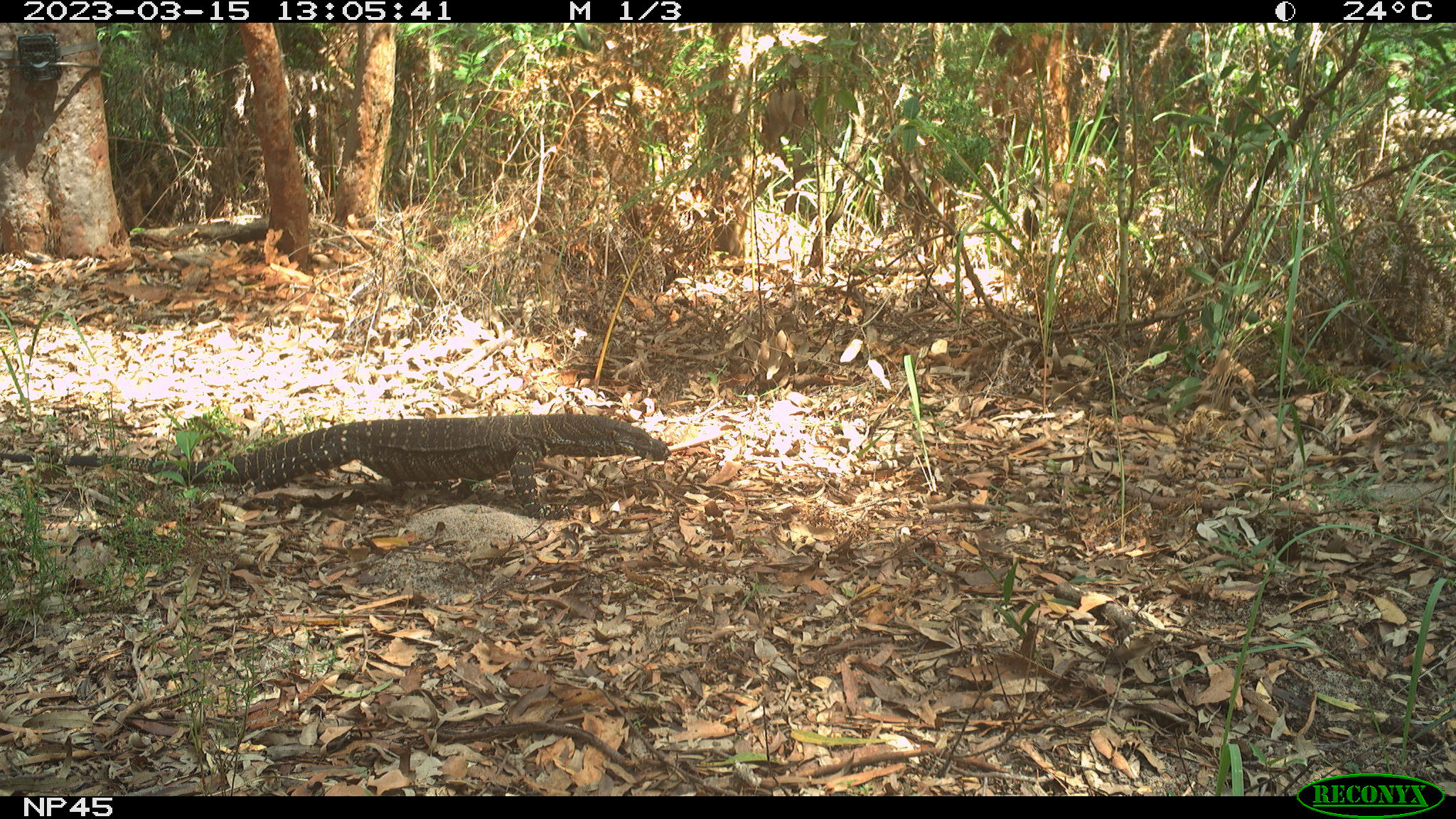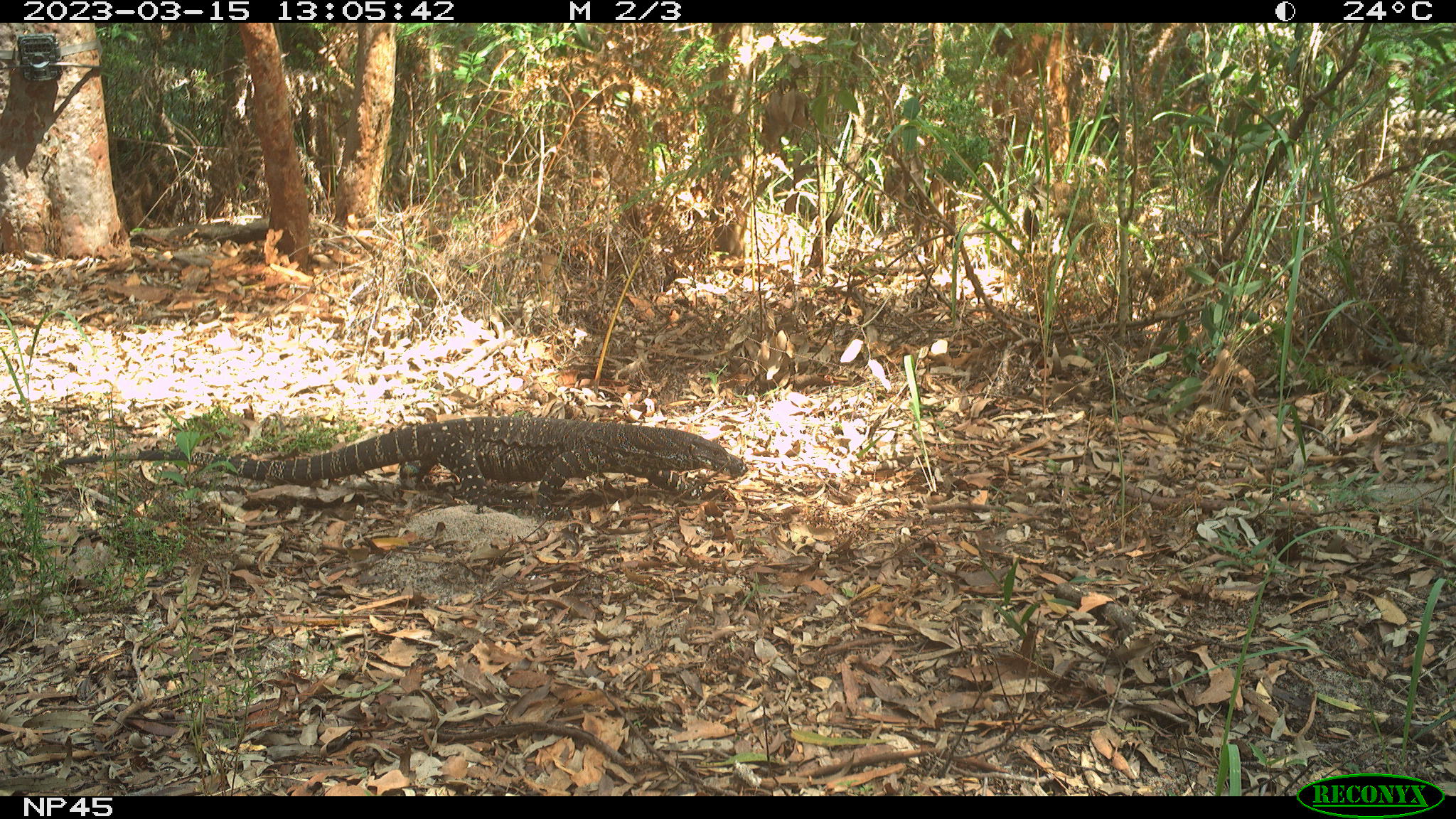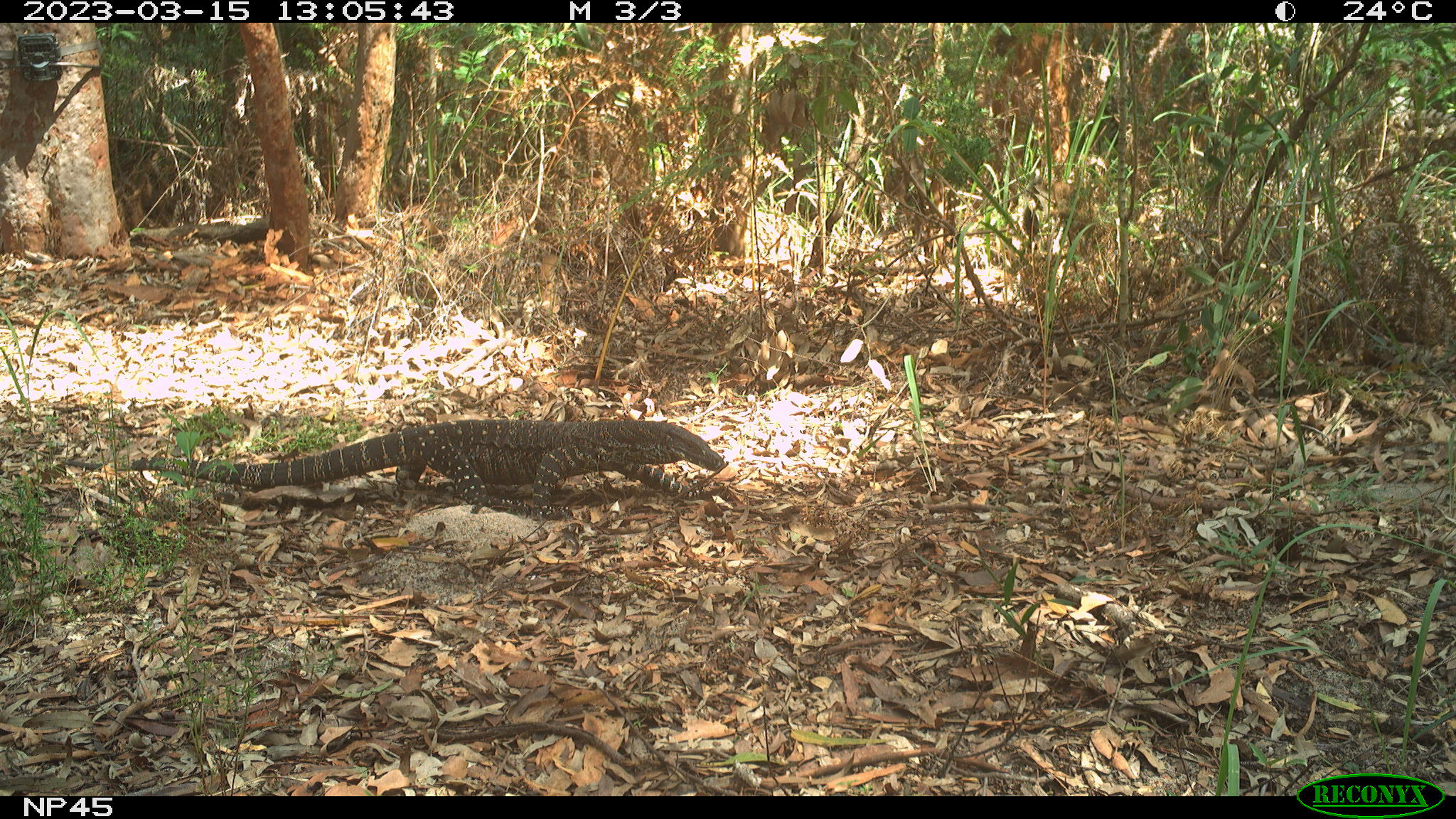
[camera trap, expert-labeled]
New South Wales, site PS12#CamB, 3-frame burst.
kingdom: Animalia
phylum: Chordata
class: Reptilia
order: Squamata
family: Varanidae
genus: Varanus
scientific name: Varanus varius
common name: lace monitor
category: goanna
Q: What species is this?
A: Goanna (lace monitor) (Varanus varius).